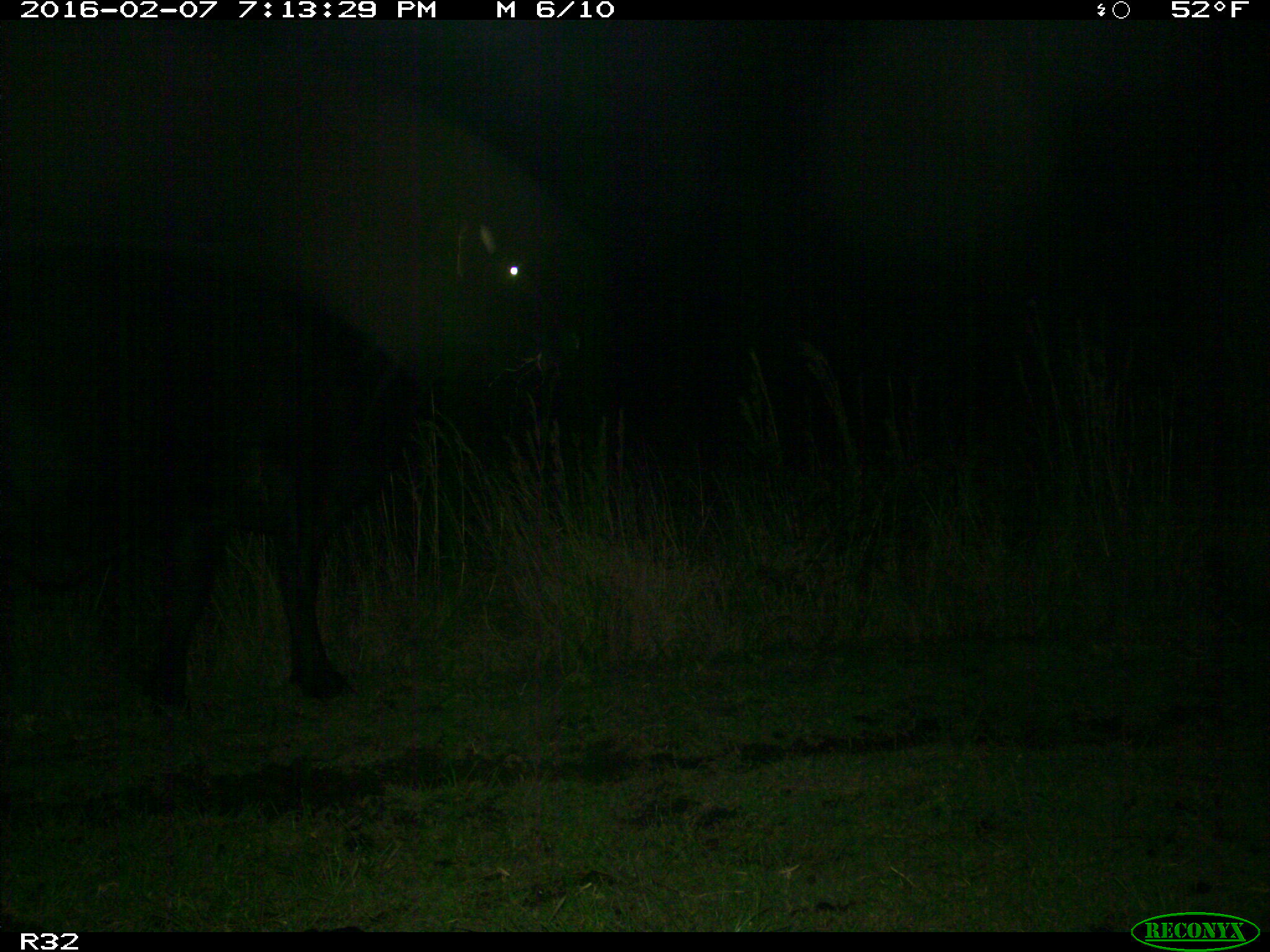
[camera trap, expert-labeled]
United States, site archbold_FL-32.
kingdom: Animalia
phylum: Chordata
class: Mammalia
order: Artiodactyla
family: Bovidae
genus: Bos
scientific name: Bos taurus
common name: domestic cow